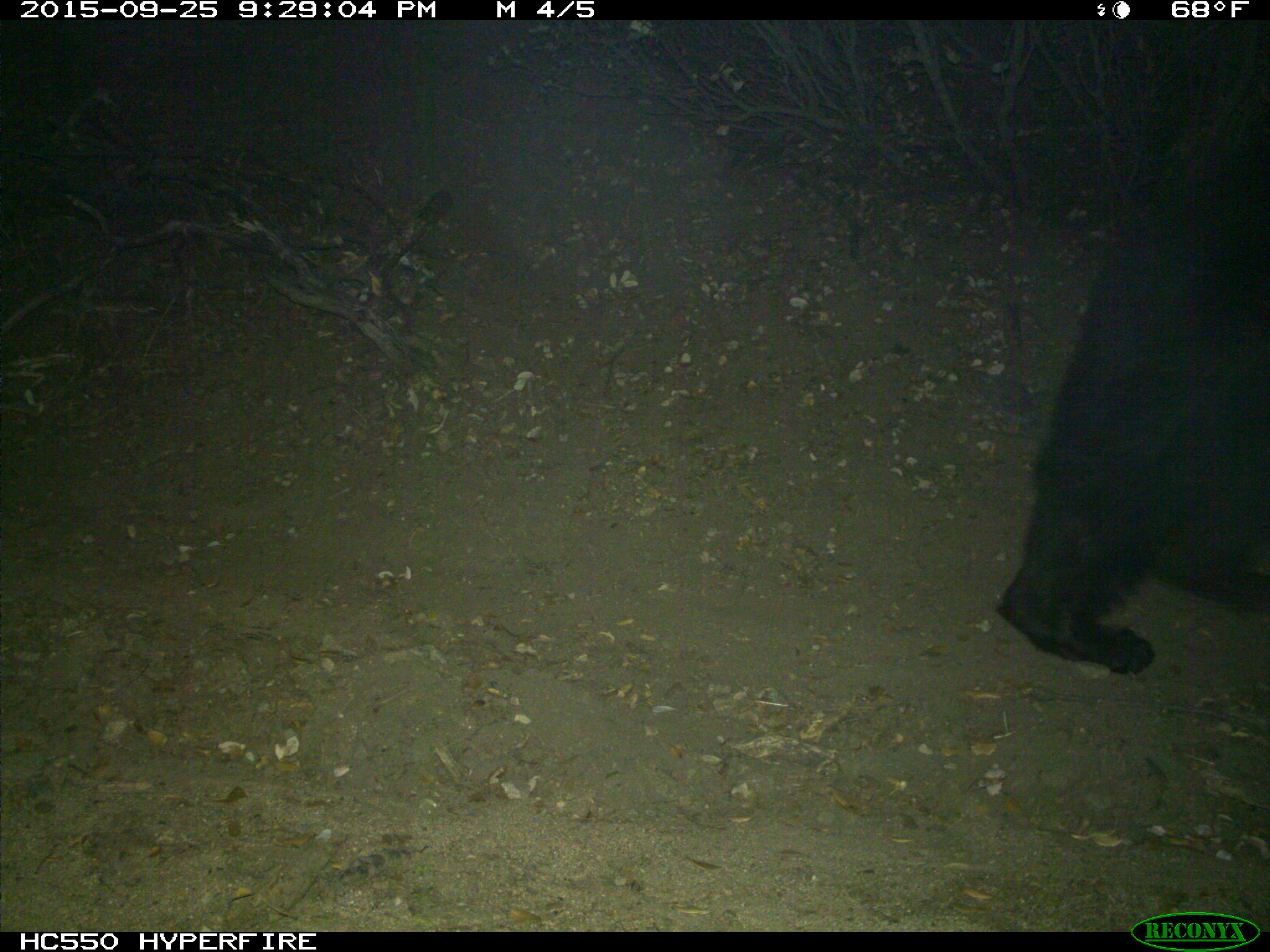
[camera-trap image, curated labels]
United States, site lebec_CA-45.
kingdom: Animalia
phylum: Chordata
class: Mammalia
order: Carnivora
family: Ursidae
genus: Ursus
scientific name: Ursus americanus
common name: american black bear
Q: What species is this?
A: Ursus americanus (american black bear).